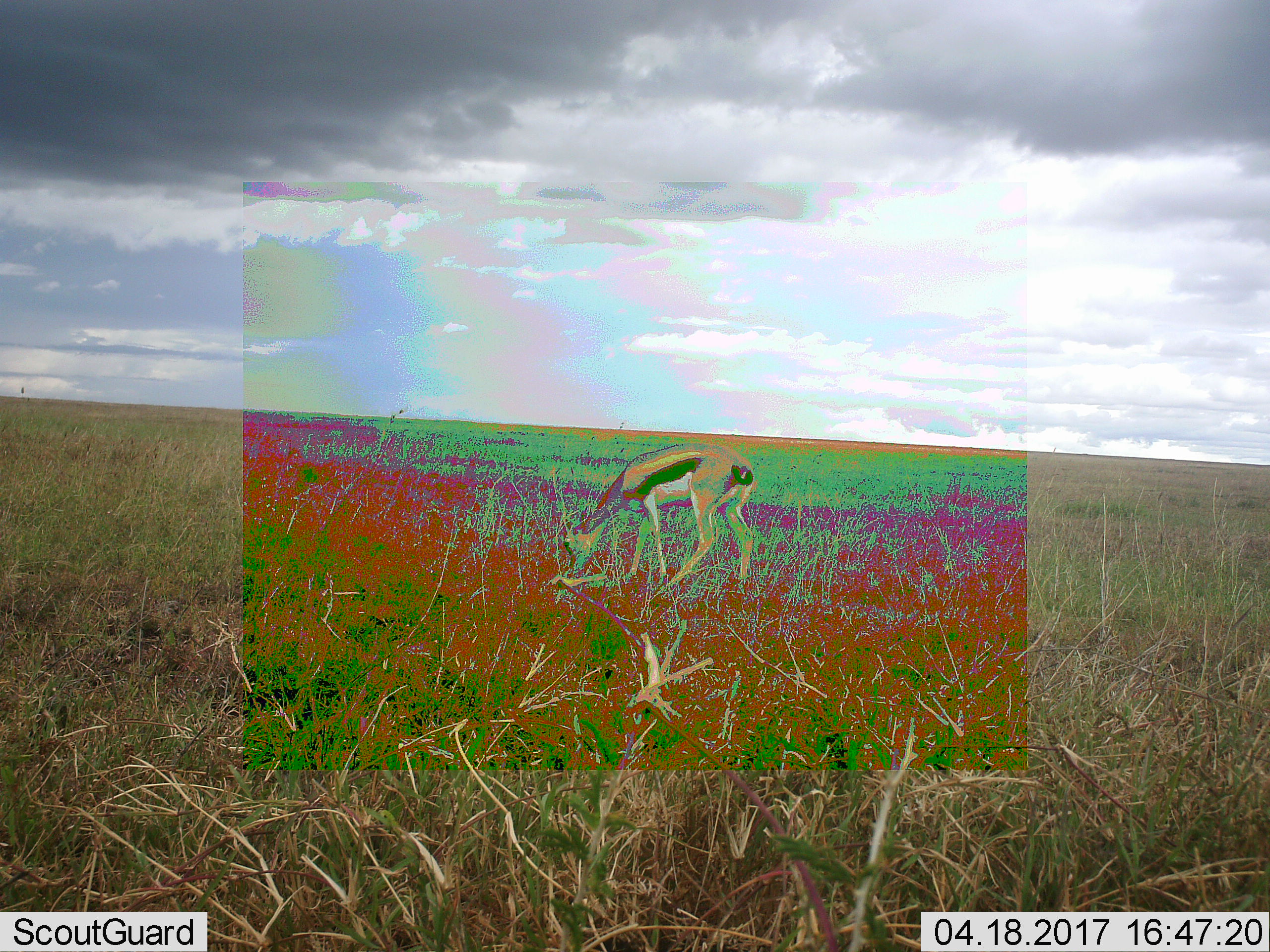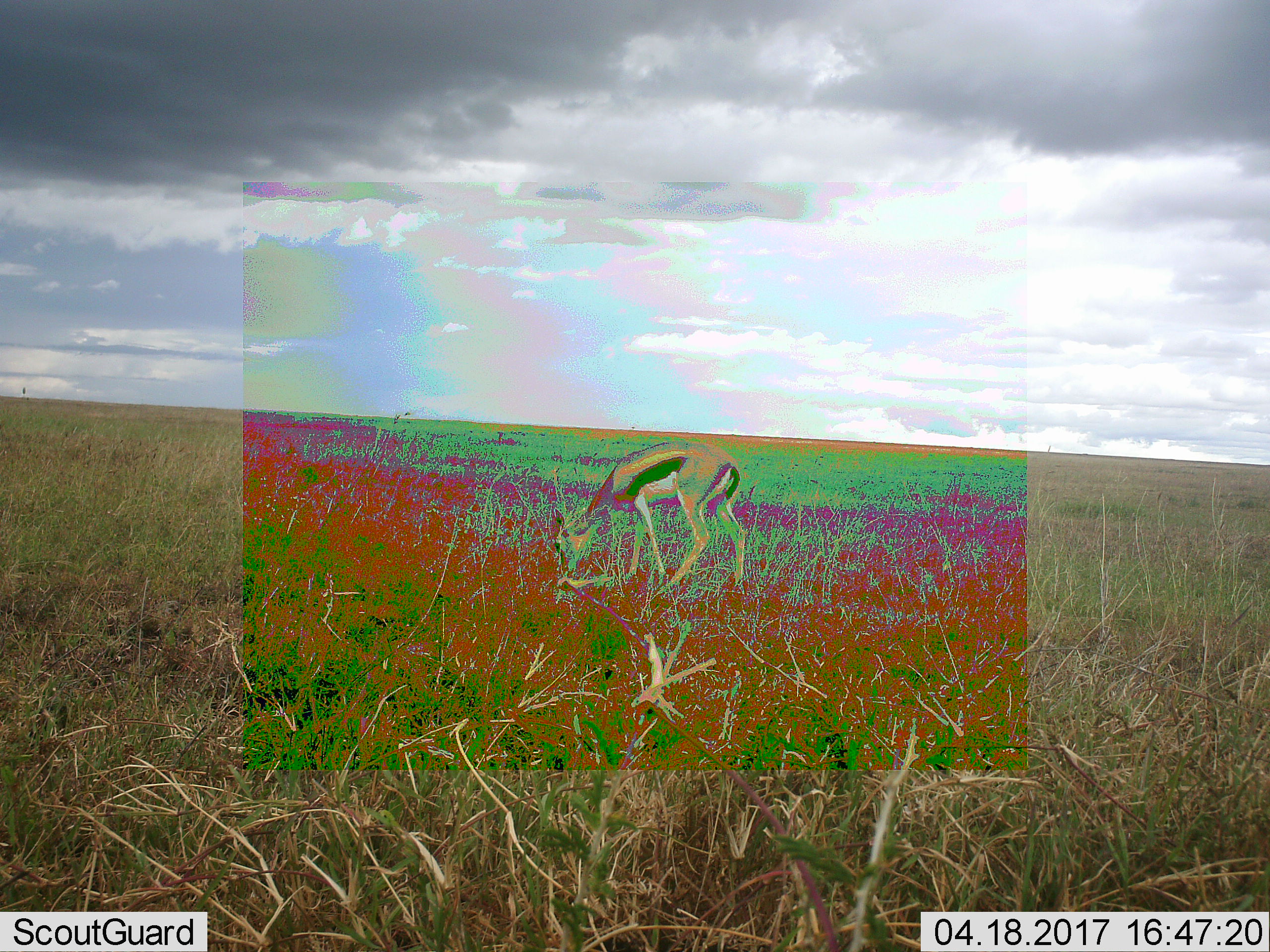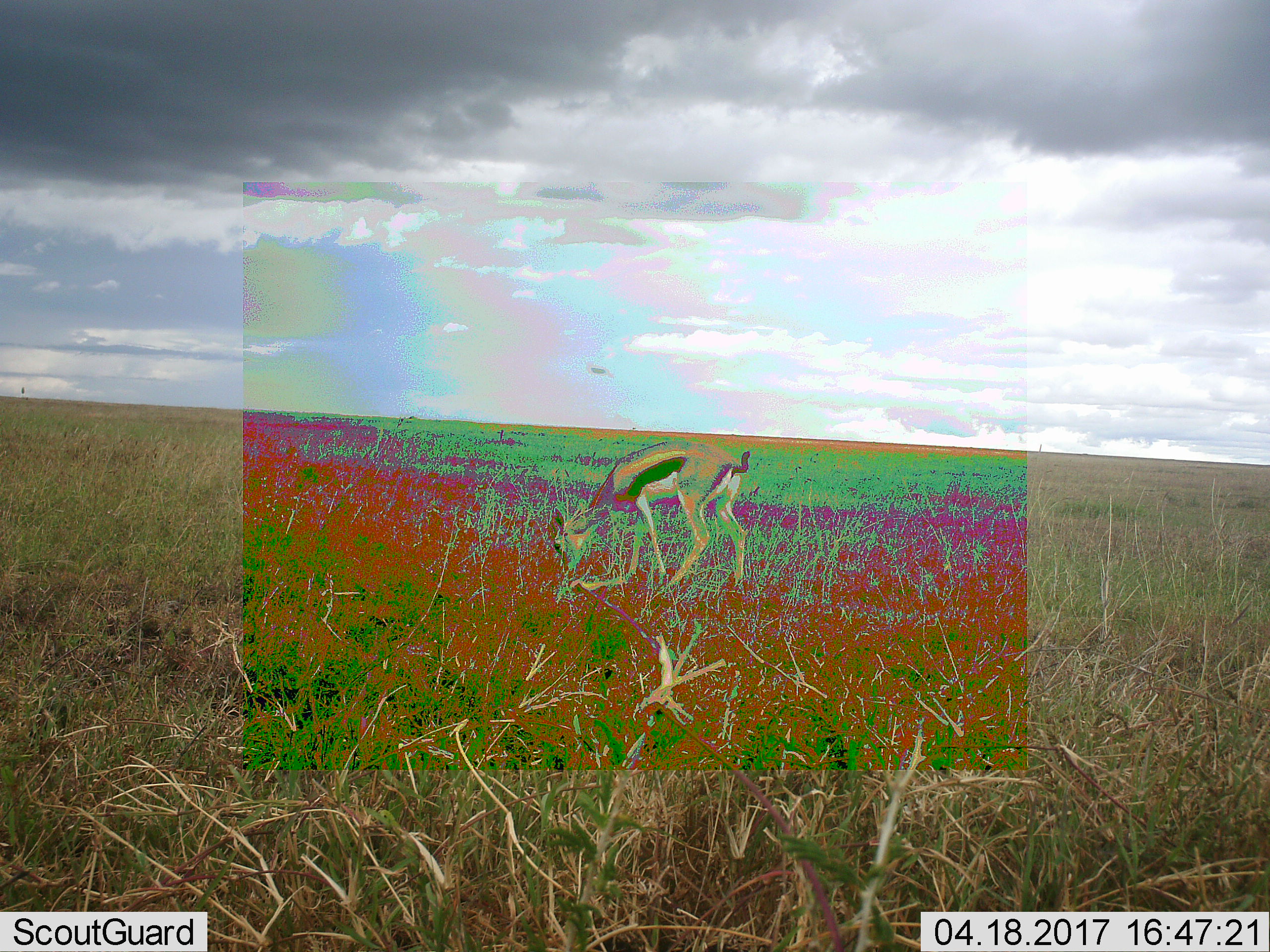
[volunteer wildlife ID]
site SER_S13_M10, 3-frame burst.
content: unidentified animal